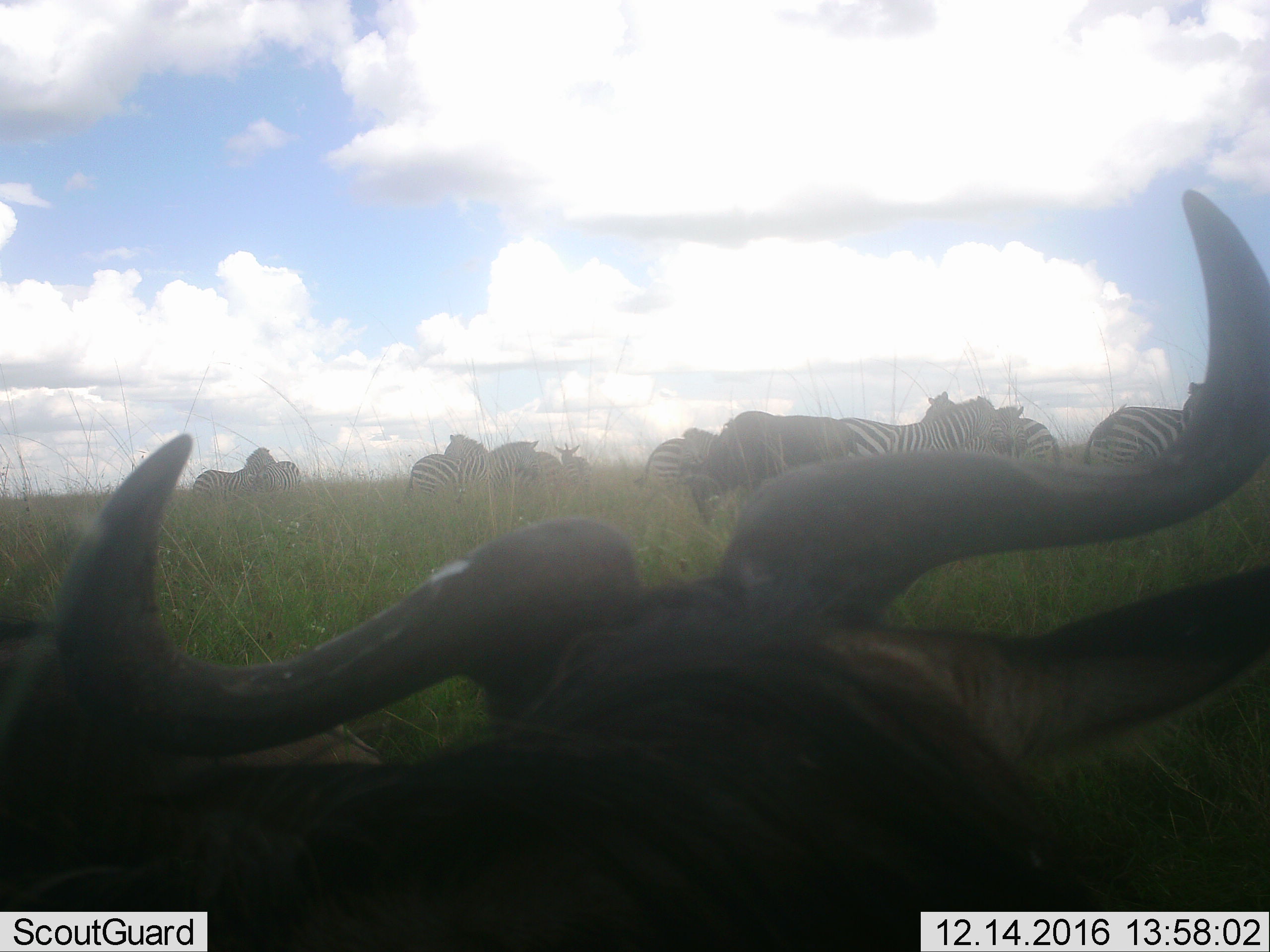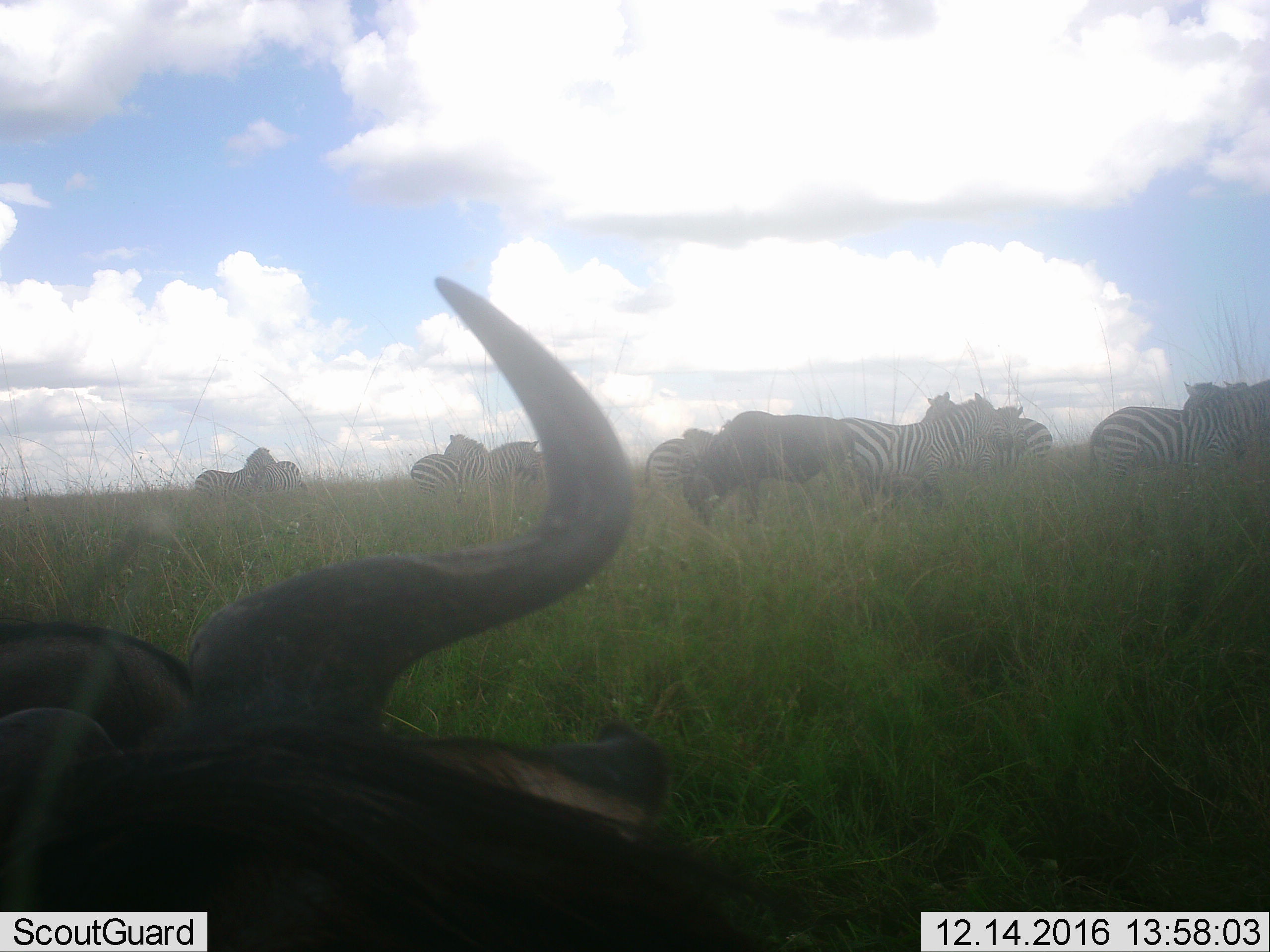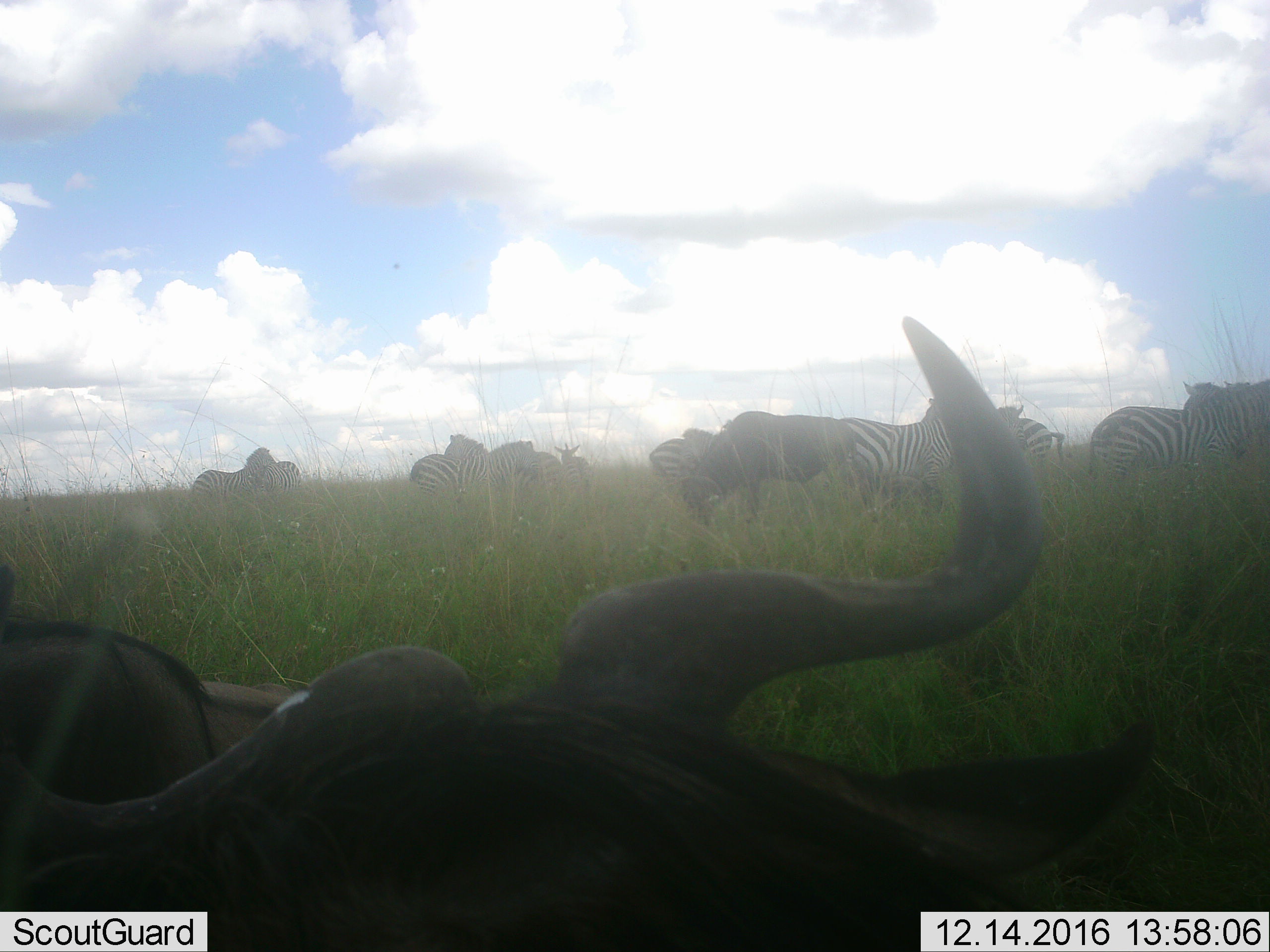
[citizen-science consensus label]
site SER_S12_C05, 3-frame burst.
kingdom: Animalia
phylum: Chordata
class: Mammalia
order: Artiodactyla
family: Bovidae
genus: Connochaetes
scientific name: Connochaetes taurinus taurinus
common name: blue wildebeest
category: wildebeestblue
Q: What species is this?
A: Wildebeestblue (blue wildebeest) (Connochaetes taurinus taurinus).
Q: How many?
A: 3.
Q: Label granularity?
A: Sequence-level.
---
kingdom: Animalia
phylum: Chordata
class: Mammalia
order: Perissodactyla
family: Equidae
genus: Equus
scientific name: Equus quagga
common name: plains zebra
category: zebraplains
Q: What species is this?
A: Zebraplains (plains zebra) (Equus quagga).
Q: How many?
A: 11-50.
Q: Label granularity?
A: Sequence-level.